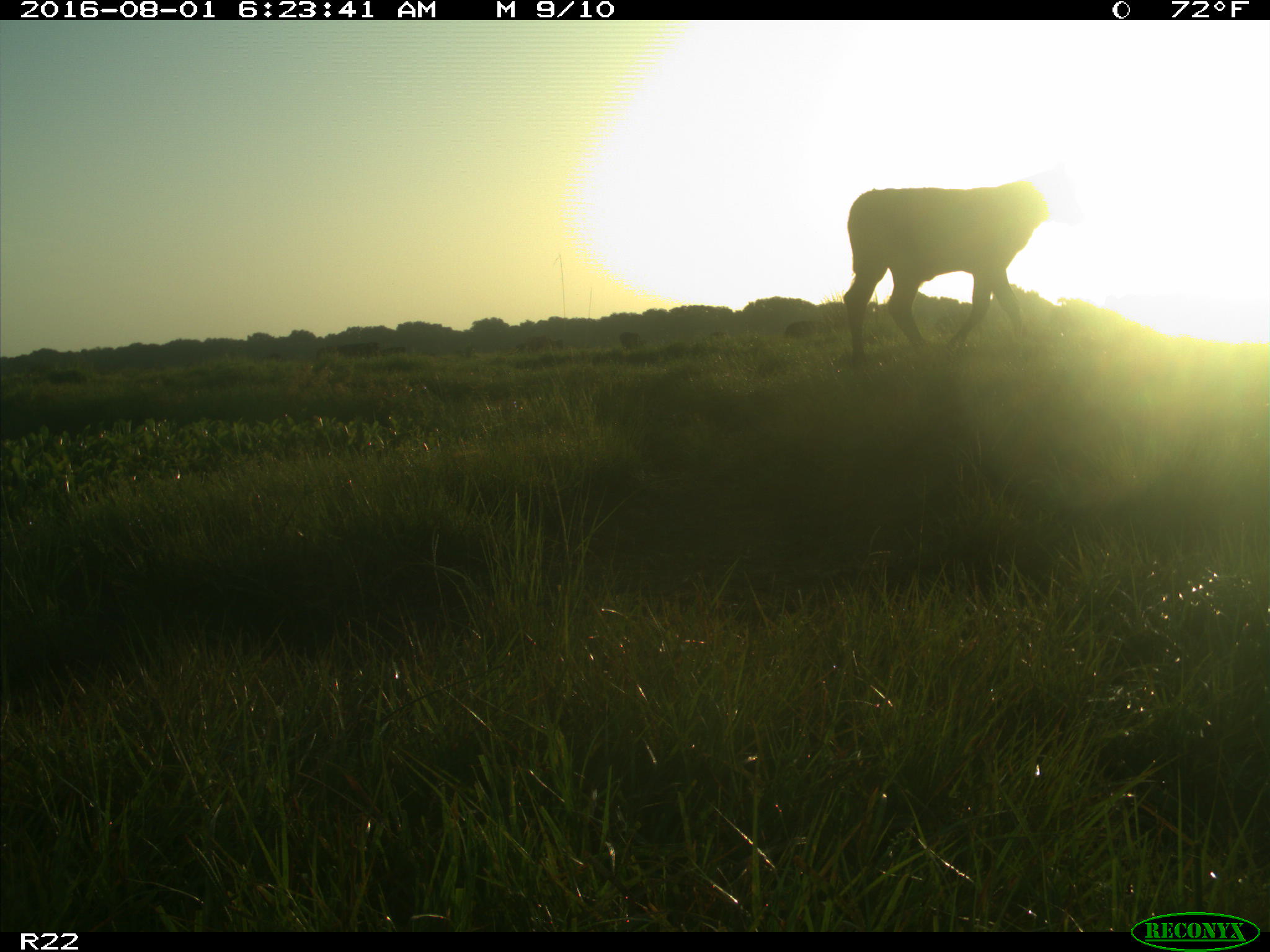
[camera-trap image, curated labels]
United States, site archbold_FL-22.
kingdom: Animalia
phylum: Chordata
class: Mammalia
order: Artiodactyla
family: Bovidae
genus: Bos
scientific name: Bos taurus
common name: domestic cow